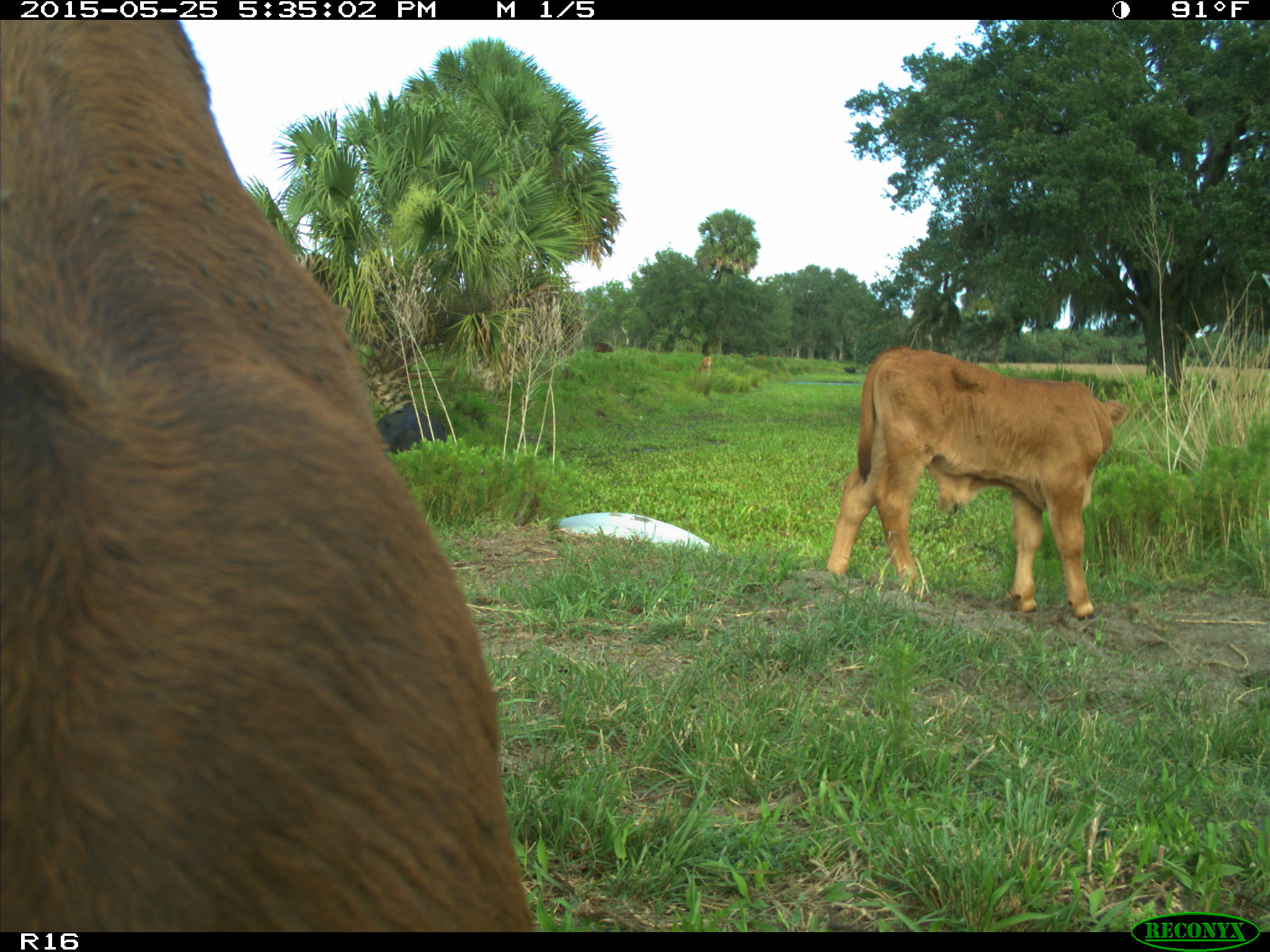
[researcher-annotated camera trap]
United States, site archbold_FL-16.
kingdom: Animalia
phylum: Chordata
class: Mammalia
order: Artiodactyla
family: Bovidae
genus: Bos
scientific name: Bos taurus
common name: domestic cow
Bos taurus (domestic cow).